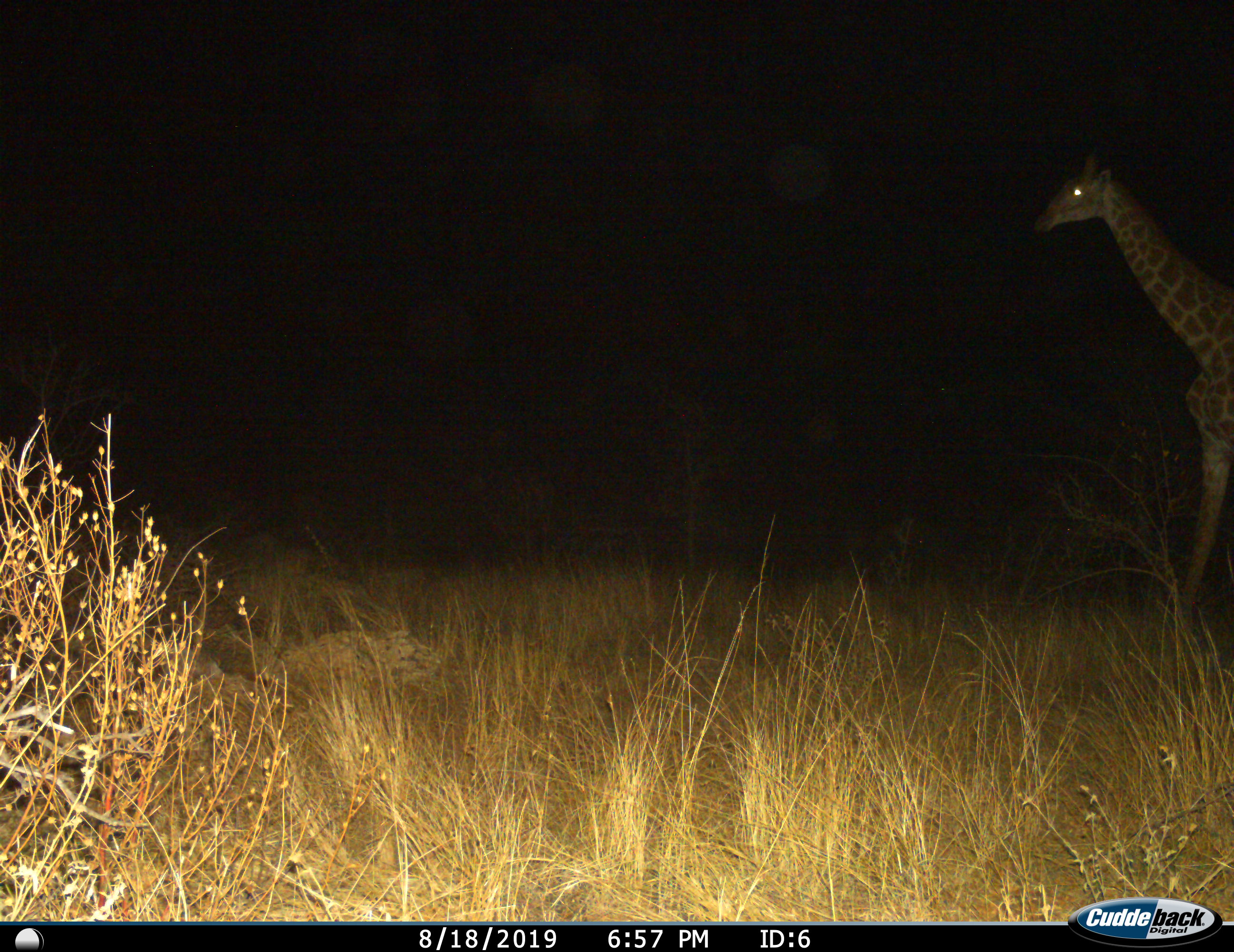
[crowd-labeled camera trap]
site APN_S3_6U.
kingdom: Animalia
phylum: Chordata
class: Mammalia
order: Artiodactyla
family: Giraffidae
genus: Giraffa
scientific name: Giraffa camelopardalis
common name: giraffe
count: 1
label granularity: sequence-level